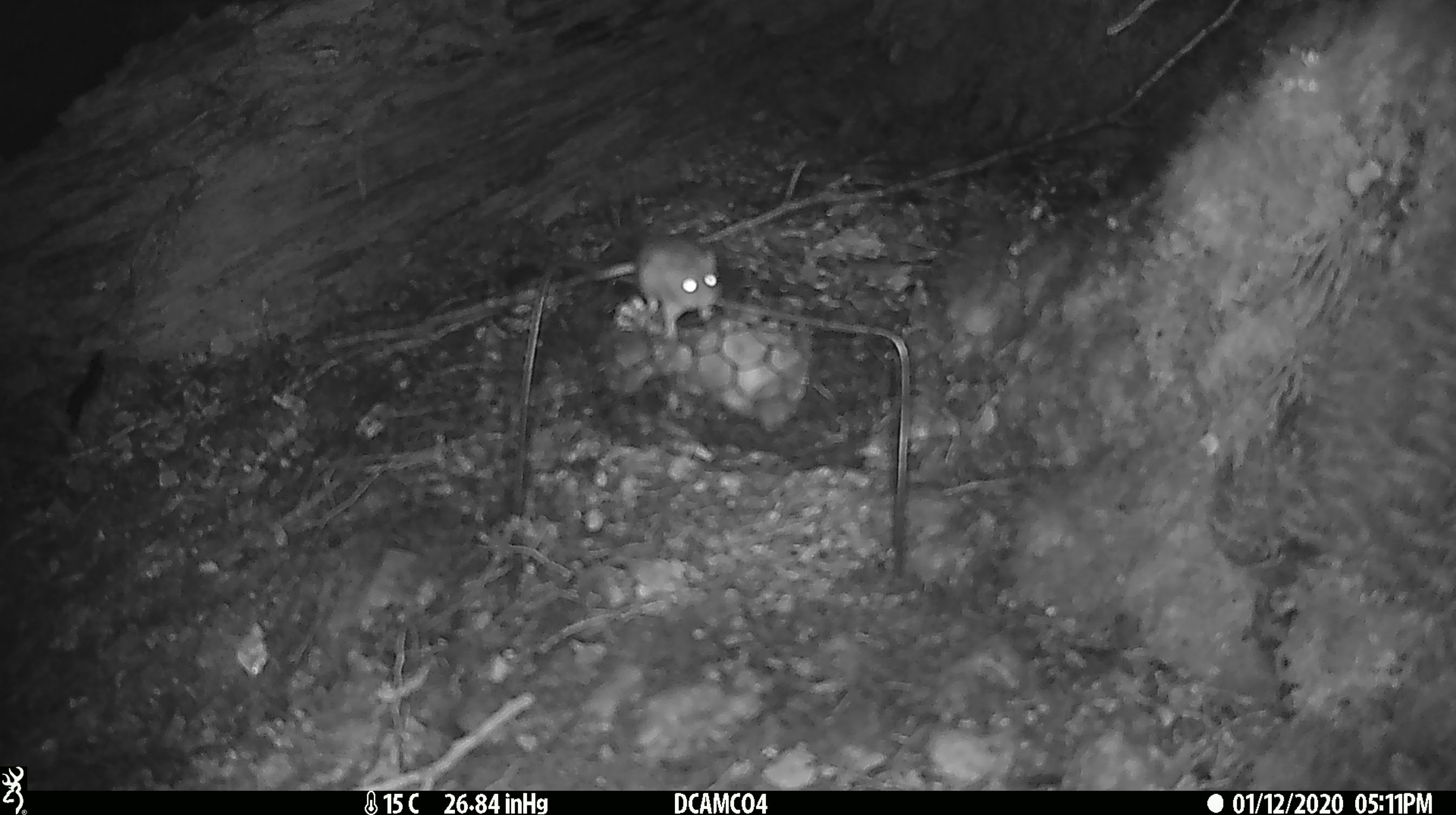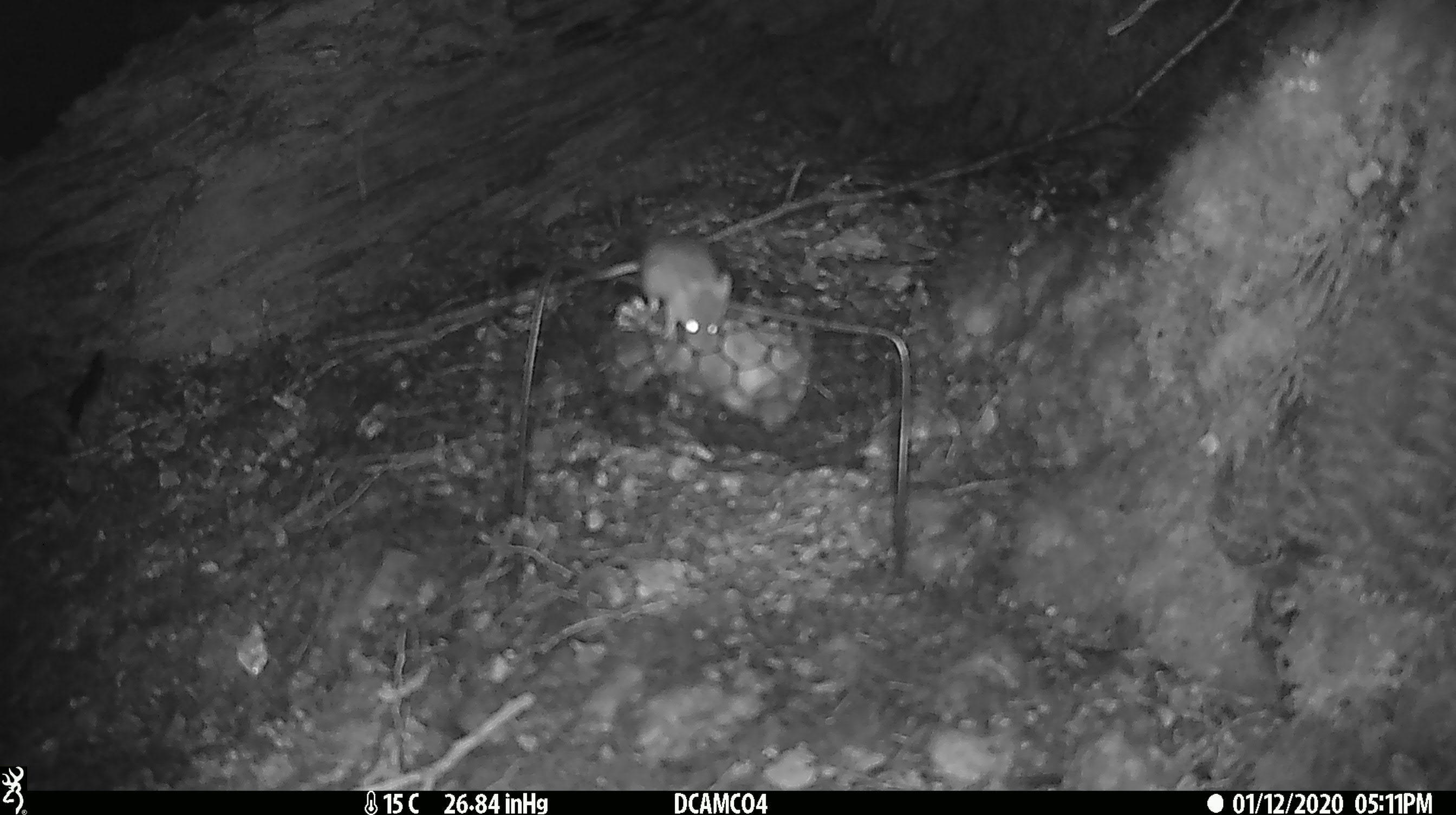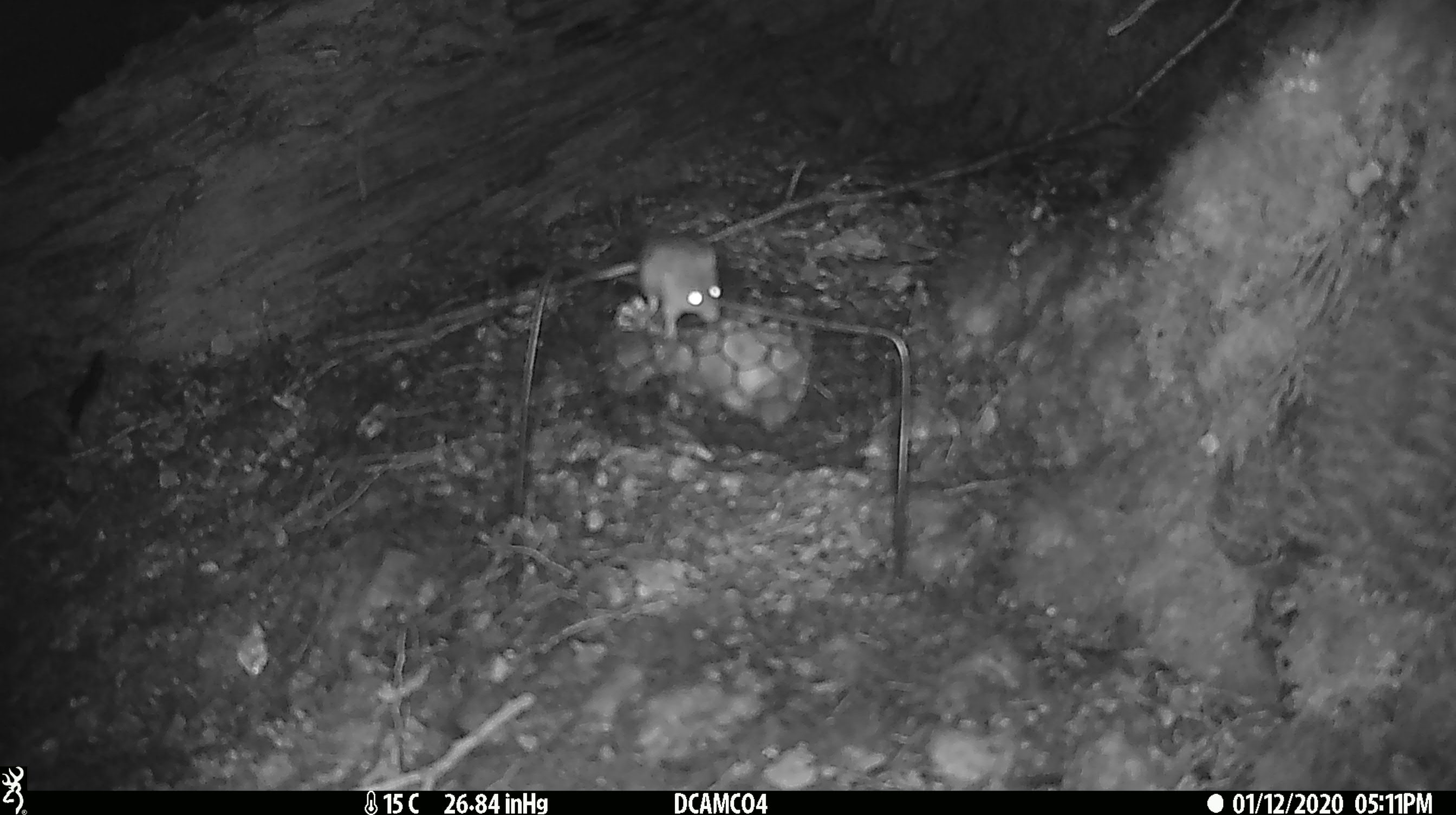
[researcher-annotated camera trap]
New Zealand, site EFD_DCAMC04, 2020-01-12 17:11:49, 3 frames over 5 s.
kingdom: Animalia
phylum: Chordata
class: Mammalia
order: Rodentia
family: Muridae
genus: Mus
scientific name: Mus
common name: mouse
Mouse (Mus).